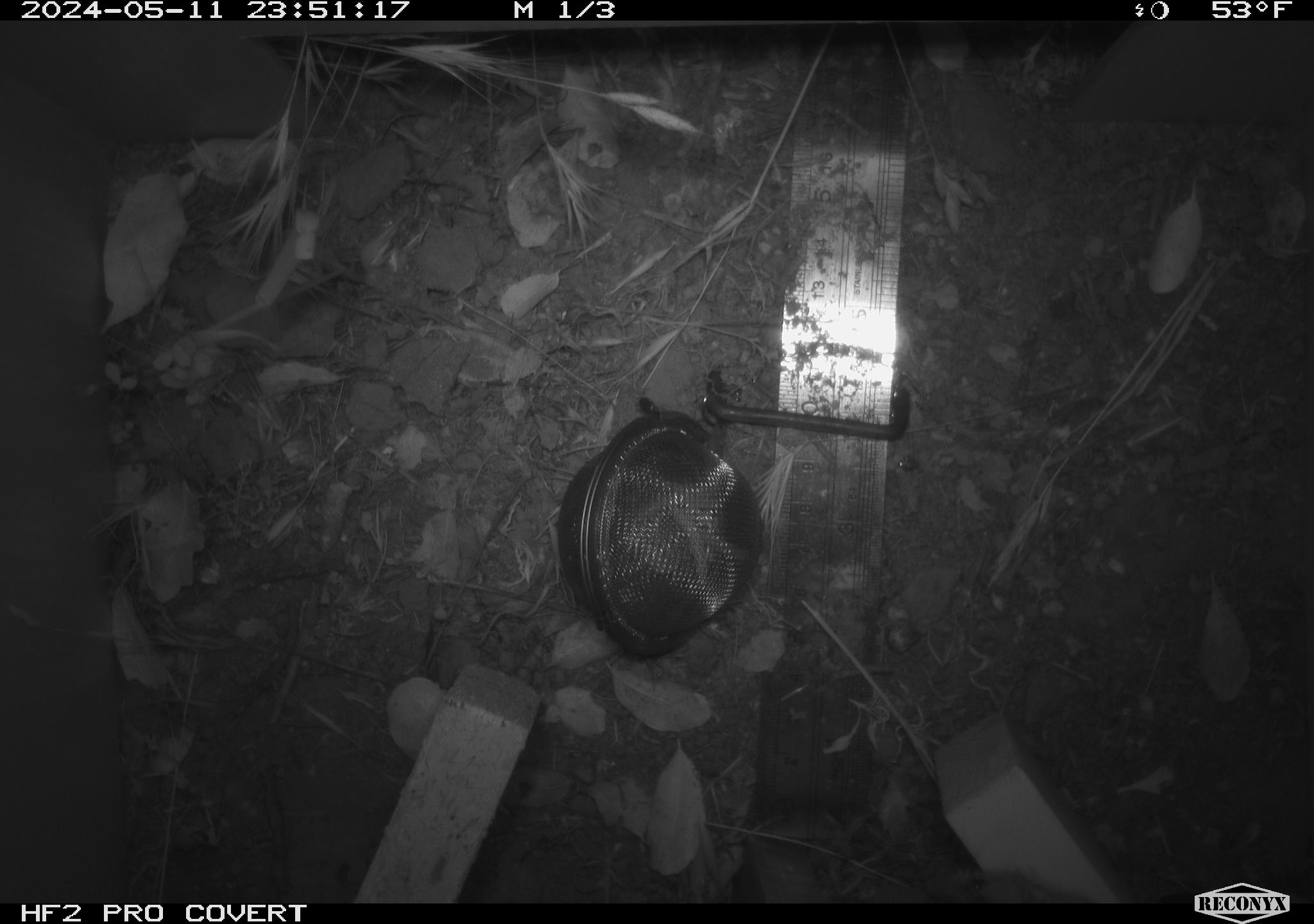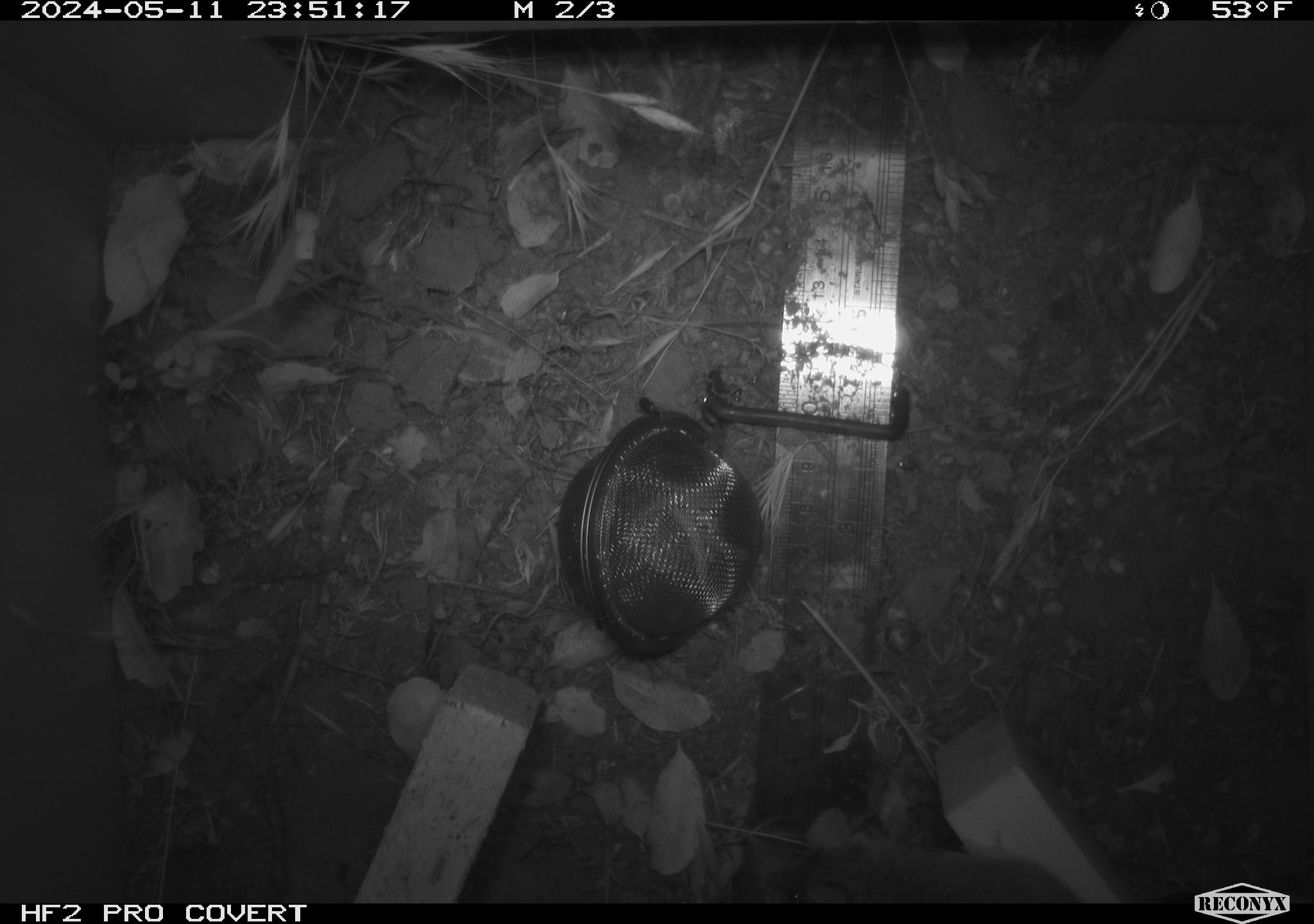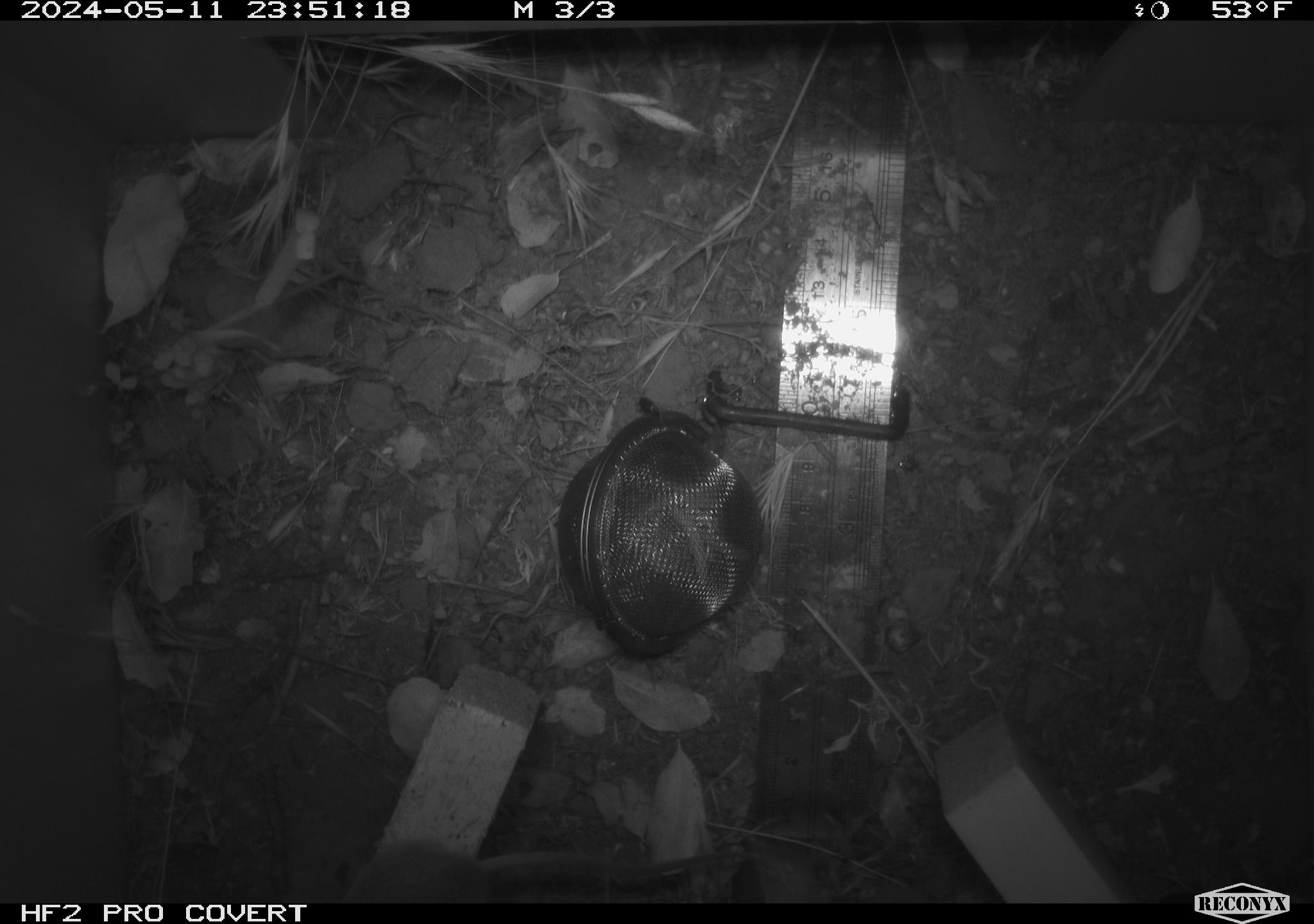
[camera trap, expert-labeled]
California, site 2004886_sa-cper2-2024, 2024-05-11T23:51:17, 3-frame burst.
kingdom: Animalia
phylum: Chordata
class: Mammalia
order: Rodentia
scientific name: Rodentia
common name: rodent